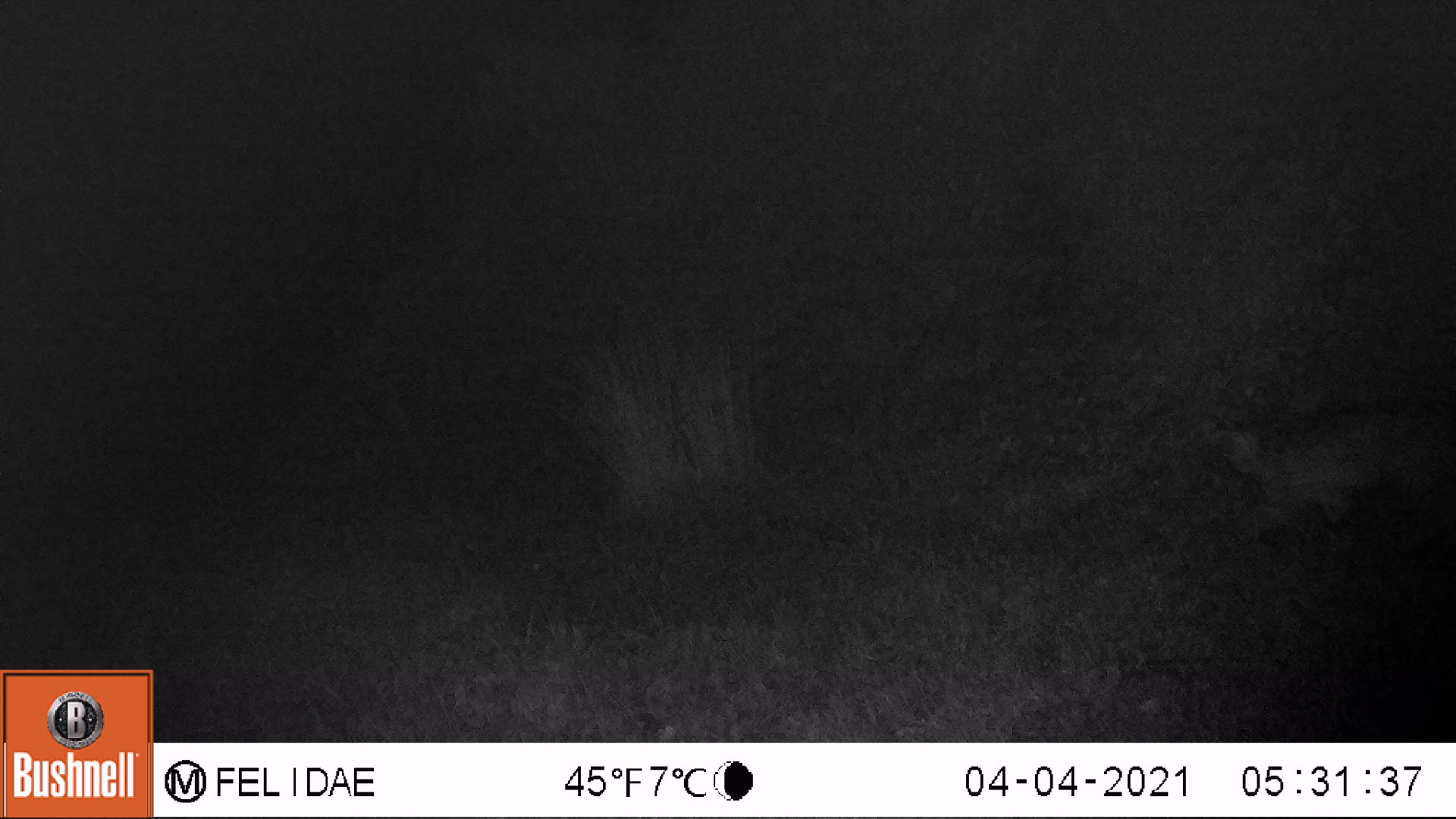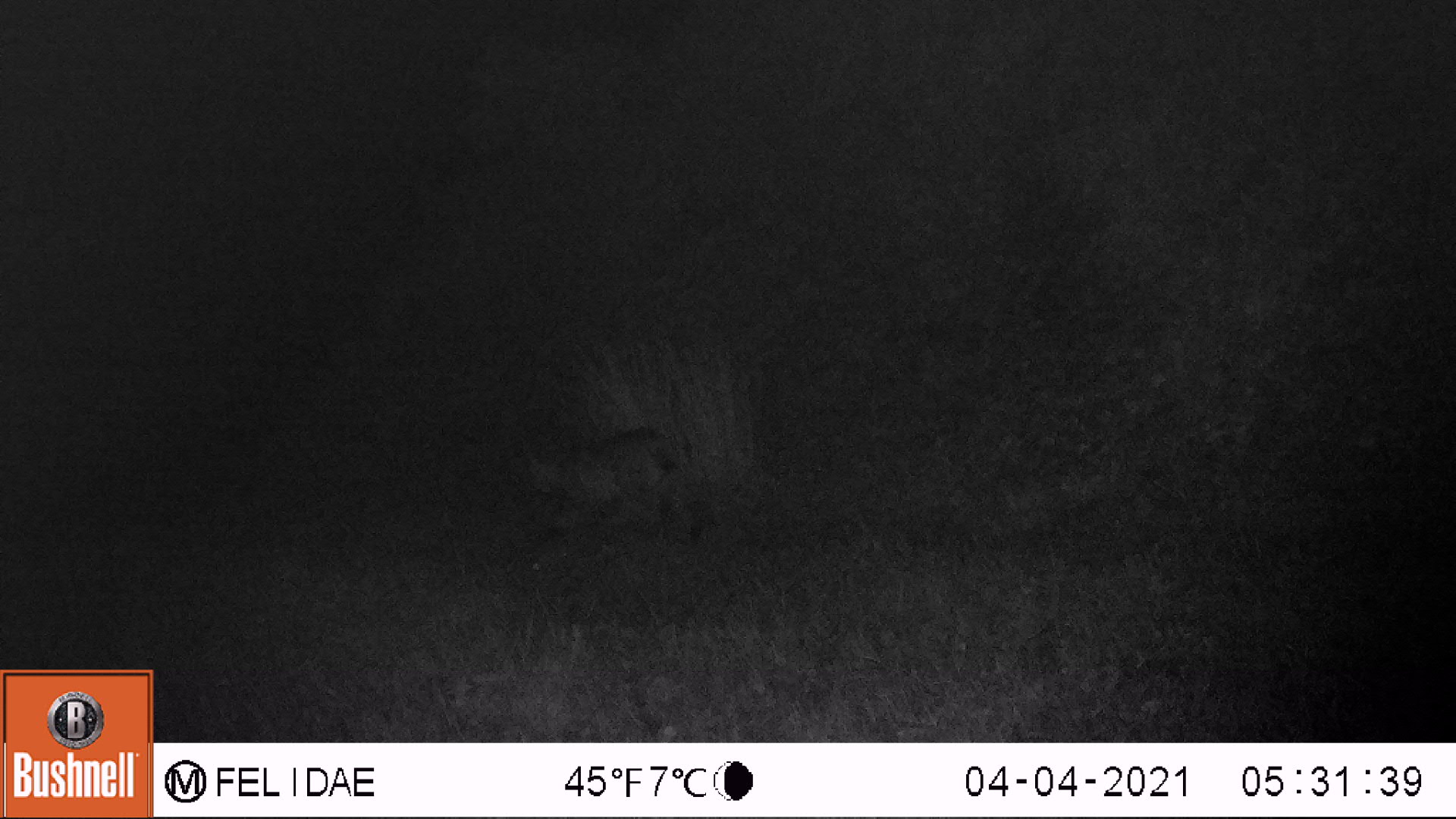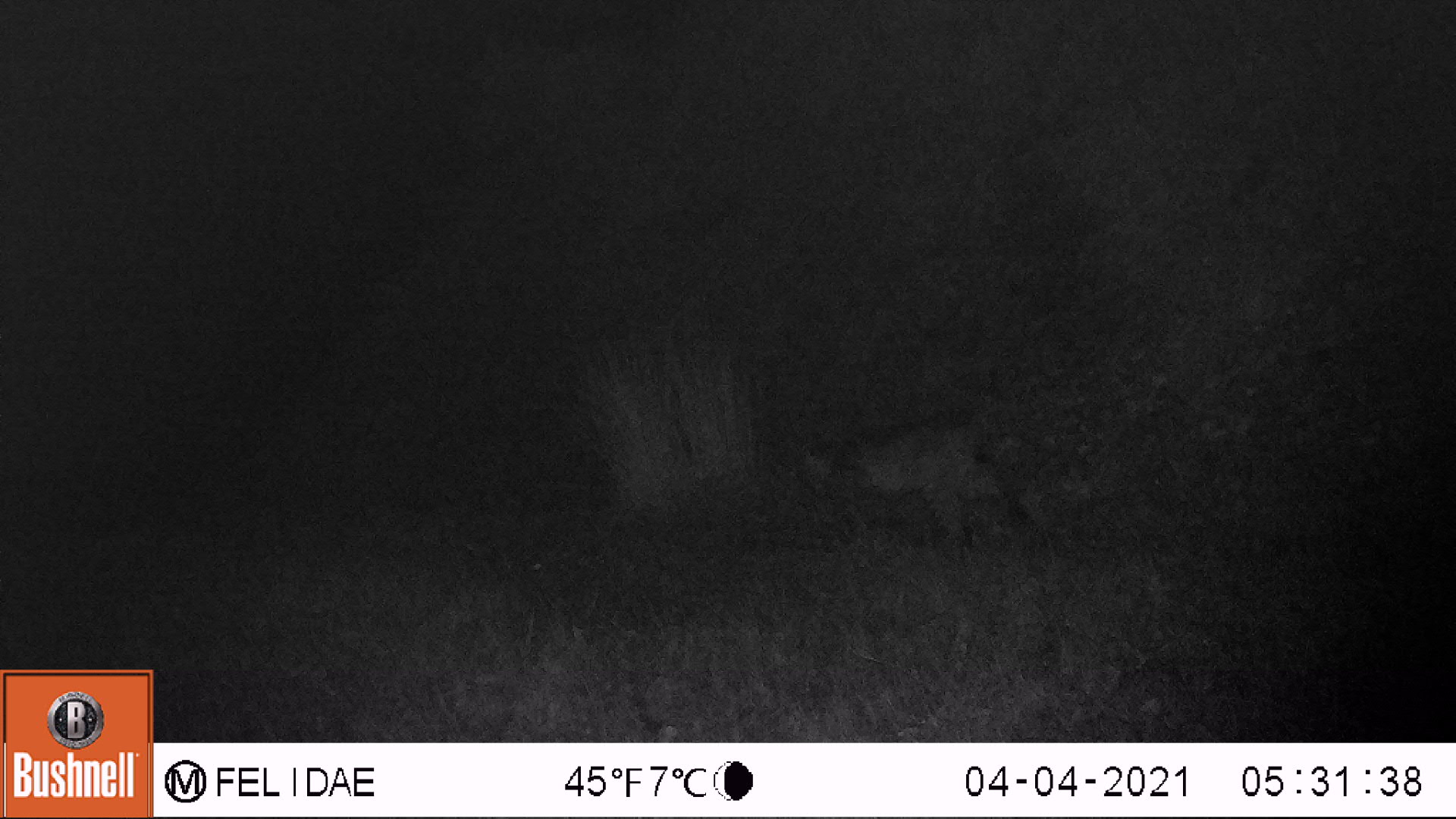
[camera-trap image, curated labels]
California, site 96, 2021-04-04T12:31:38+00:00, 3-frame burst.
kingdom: Animalia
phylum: Chordata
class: Mammalia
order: Carnivora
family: Felidae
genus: Lynx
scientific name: Lynx rufus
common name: bobcat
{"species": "bobcat (Lynx rufus)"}